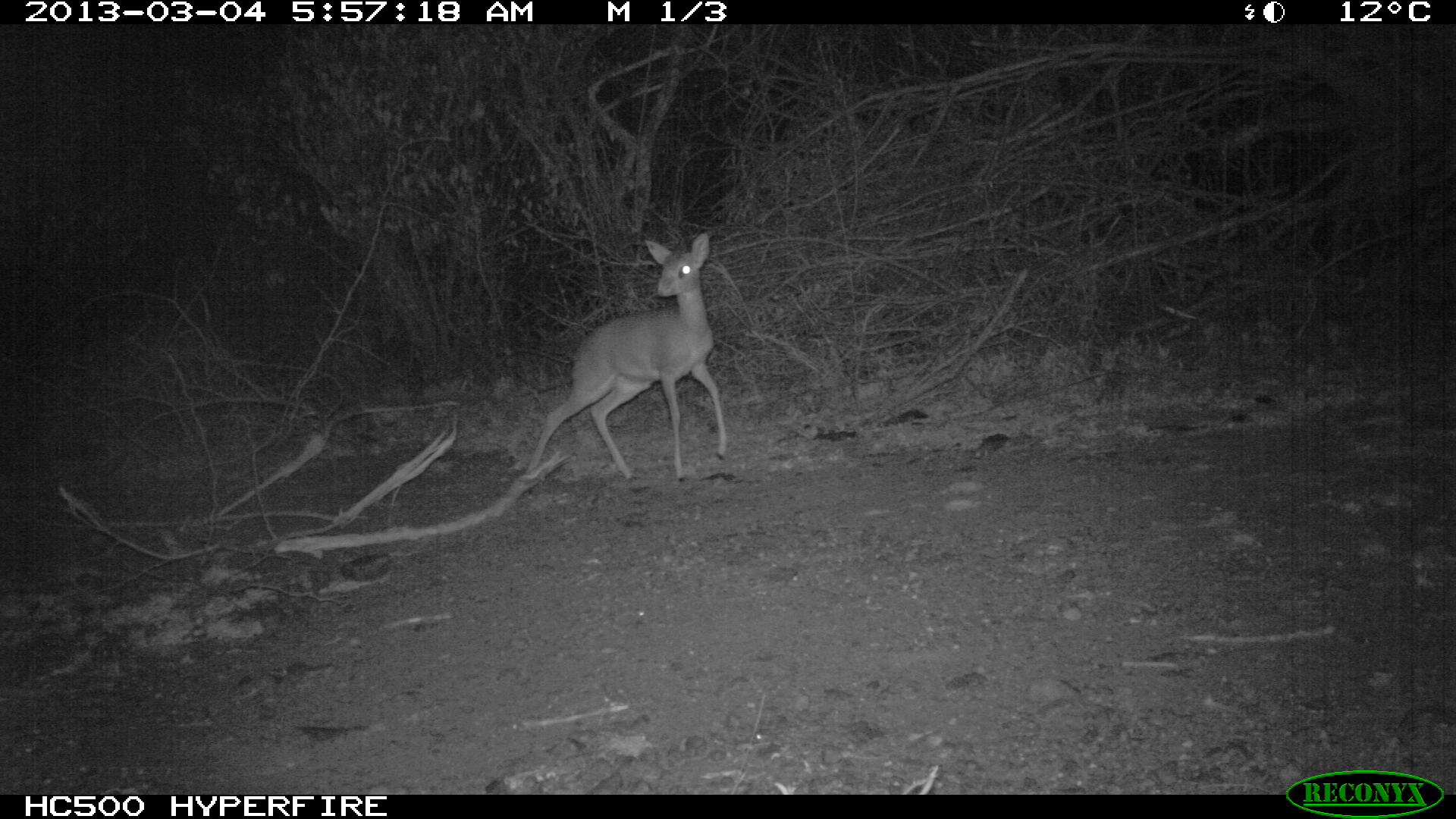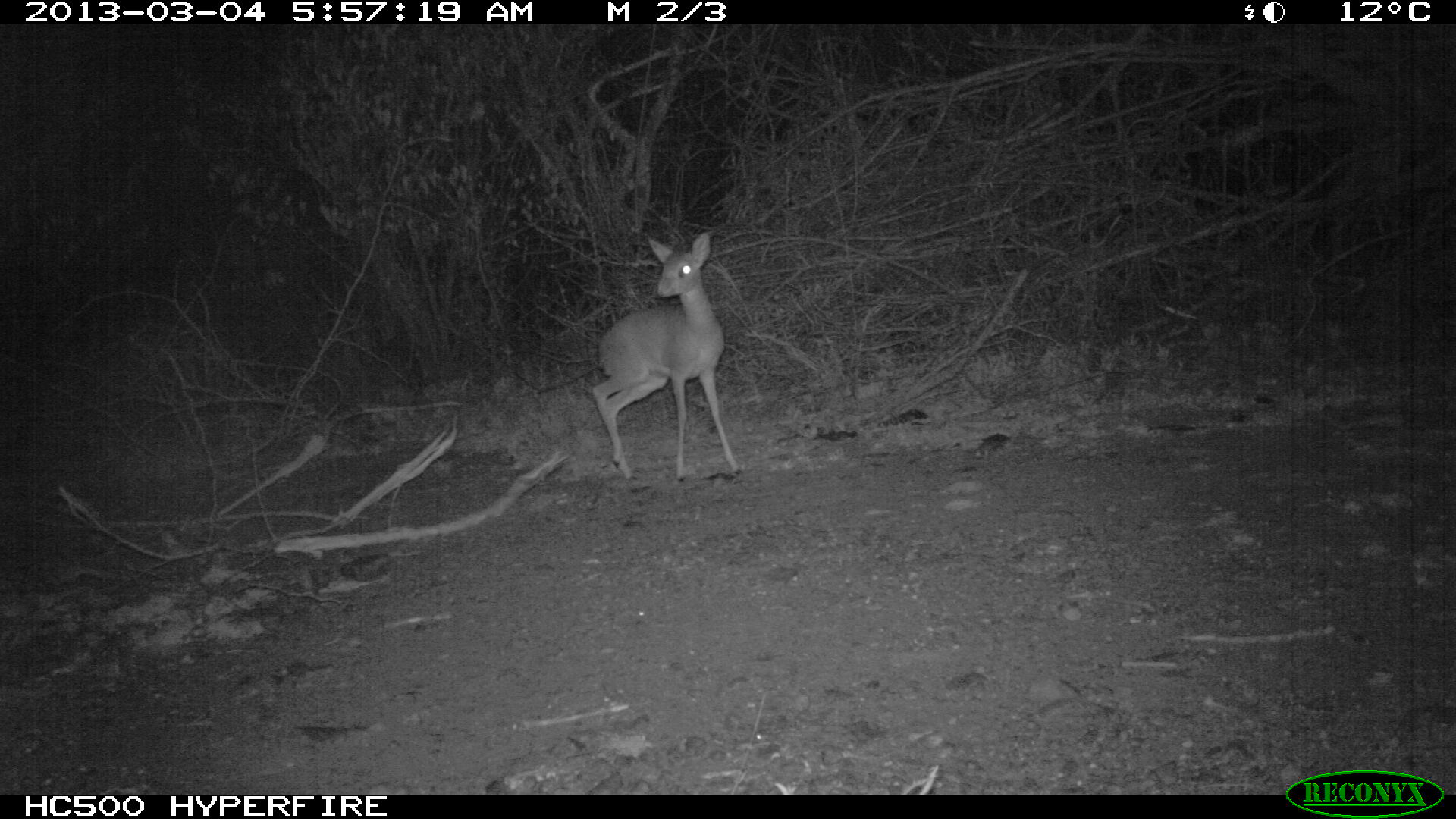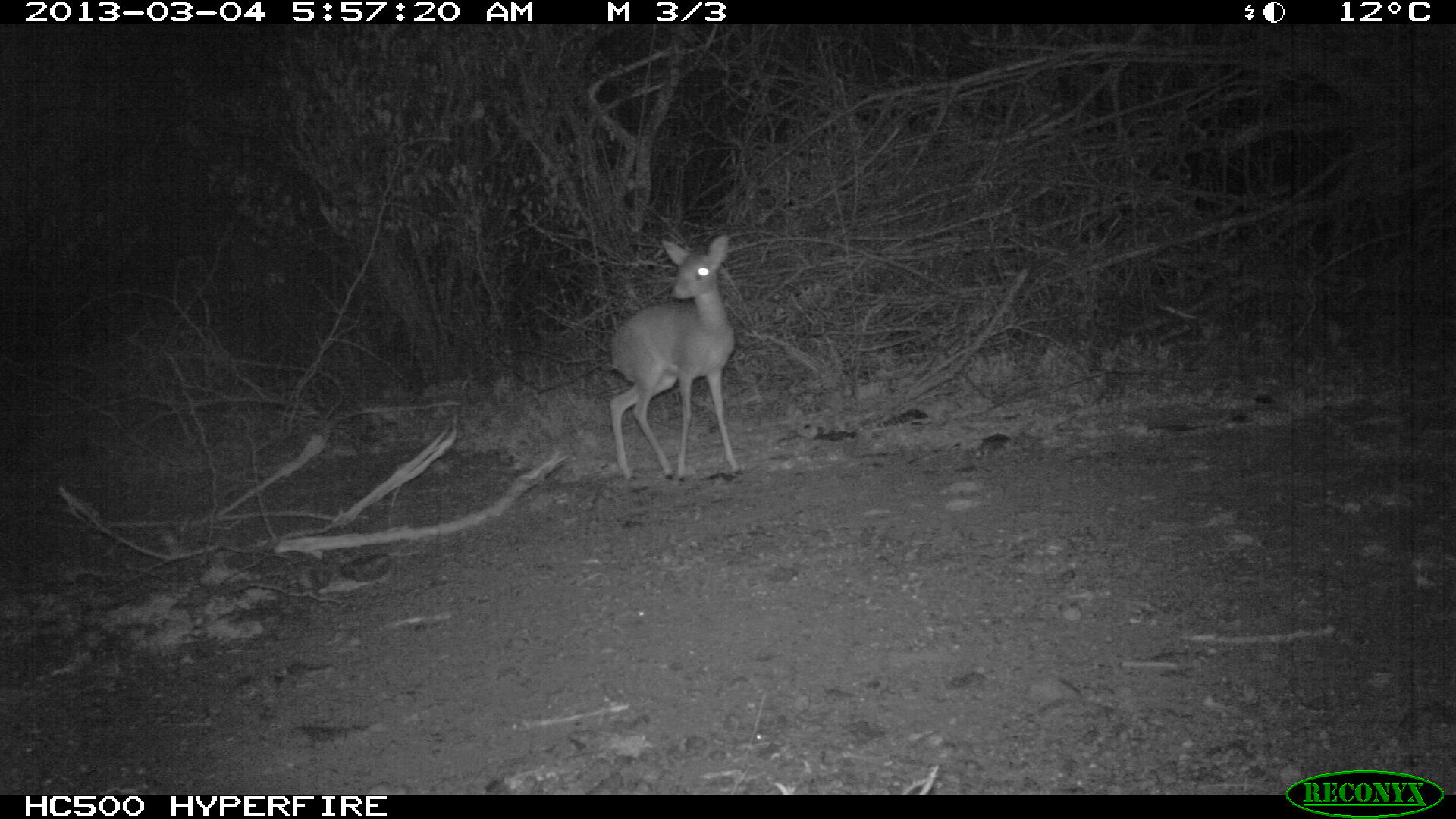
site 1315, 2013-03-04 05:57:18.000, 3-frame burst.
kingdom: Animalia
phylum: Chordata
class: Mammalia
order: Artiodactyla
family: Bovidae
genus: Madoqua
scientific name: Madoqua guentheri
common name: günther's dik-dik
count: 1